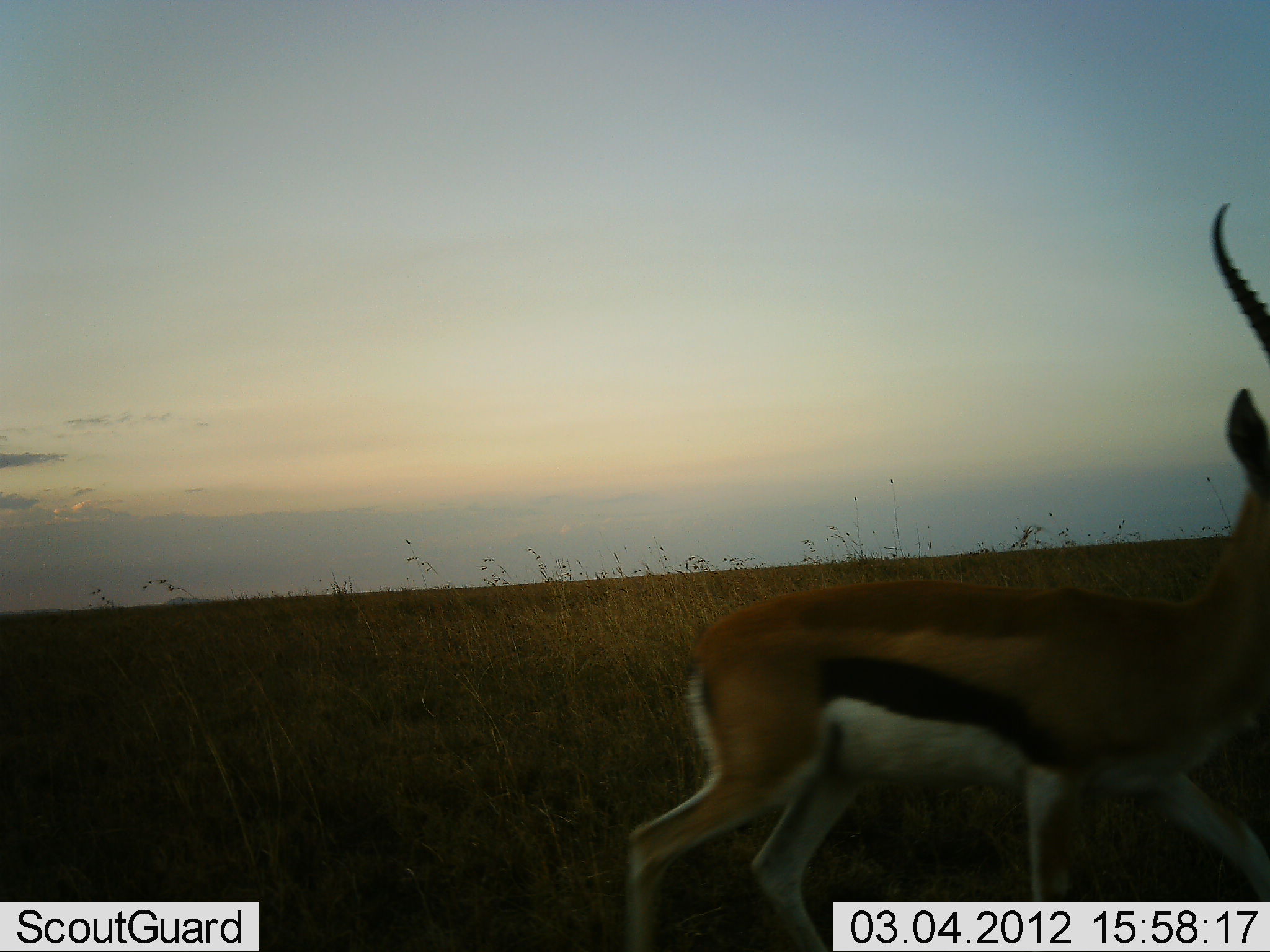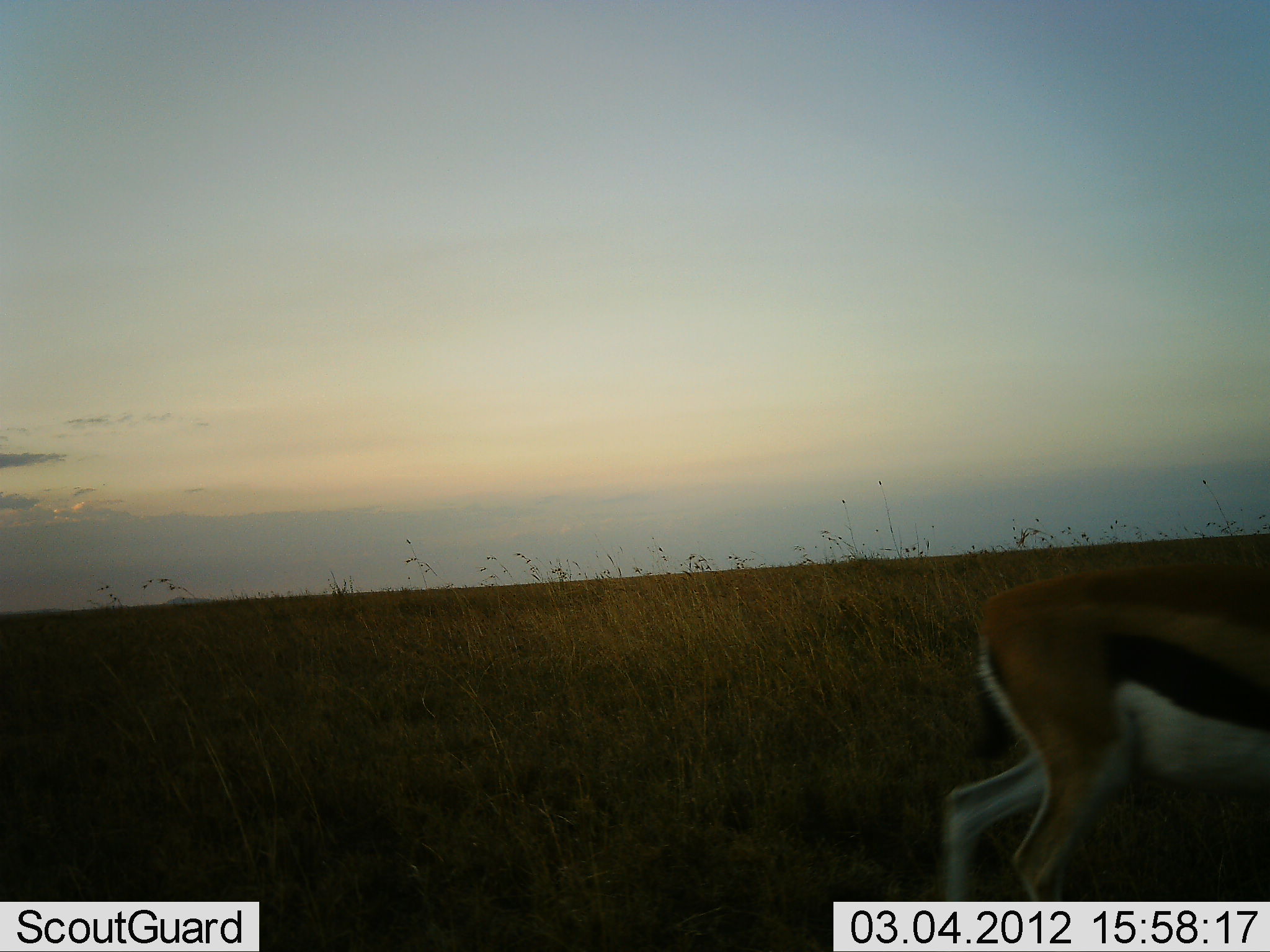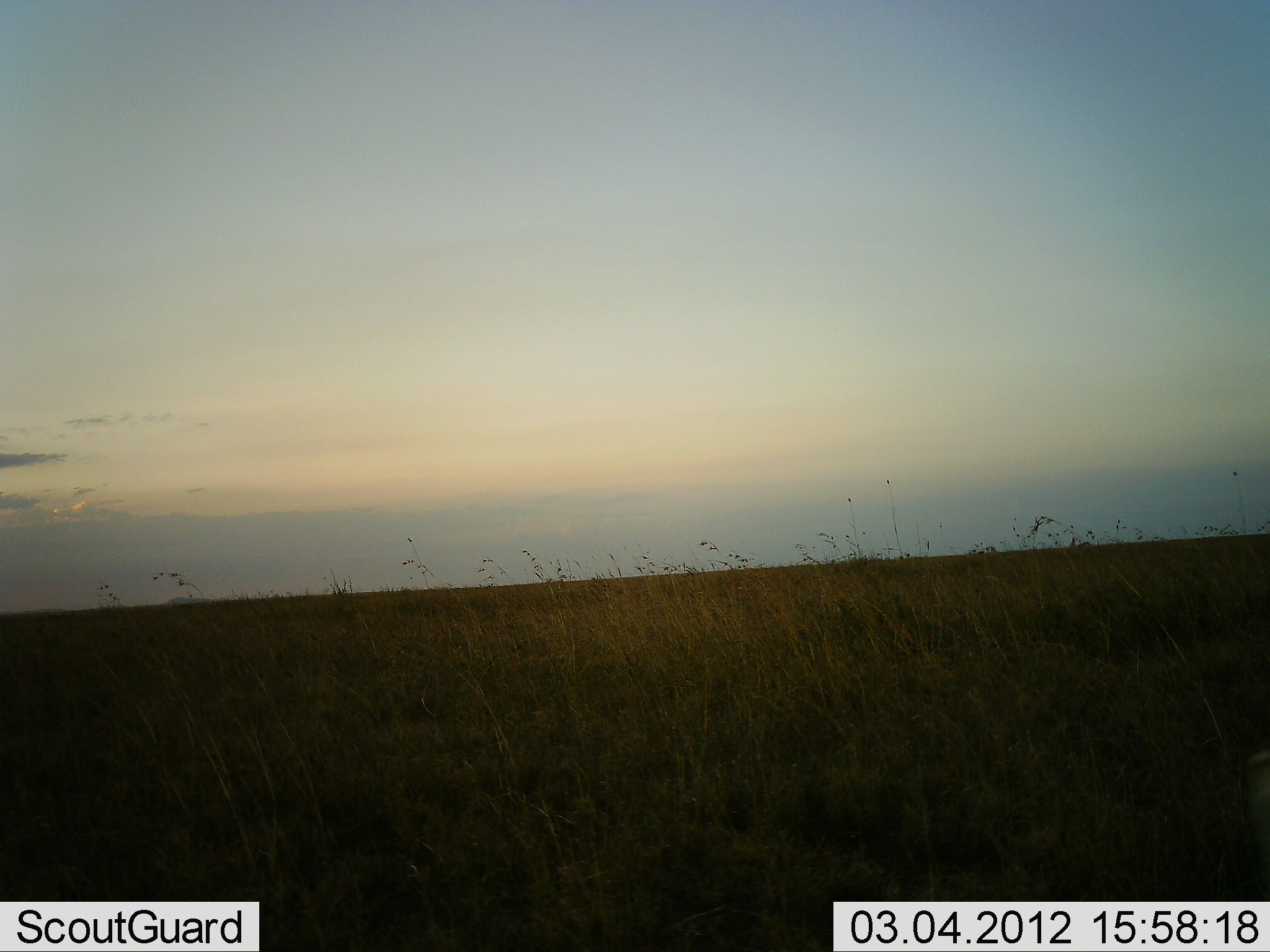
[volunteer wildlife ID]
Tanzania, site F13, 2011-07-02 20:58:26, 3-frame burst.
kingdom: Animalia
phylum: Chordata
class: Mammalia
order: Artiodactyla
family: Bovidae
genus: Eudorcas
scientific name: Eudorcas thomsonii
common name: thomson's gazelle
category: gazellethomsons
Gazellethomsons (thomson's gazelle) (Eudorcas thomsonii), count 1. Behavior (volunteer vote fractions): standing 0%, resting 0%, moving 100%, interacting 0%. Young present (vote fraction): 0%. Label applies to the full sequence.